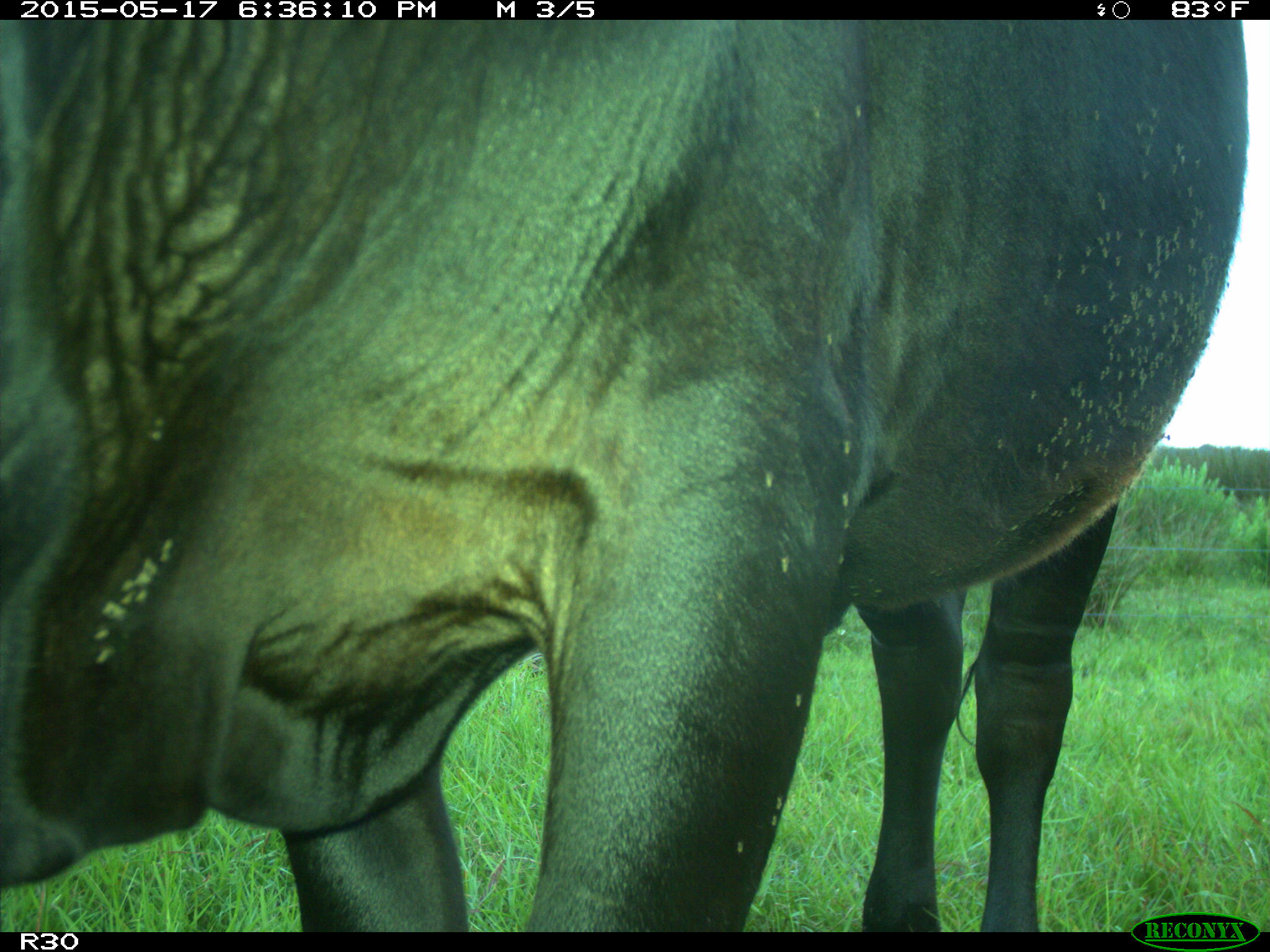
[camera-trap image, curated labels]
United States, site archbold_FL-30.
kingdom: Animalia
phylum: Chordata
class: Mammalia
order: Artiodactyla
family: Bovidae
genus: Bos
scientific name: Bos taurus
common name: domestic cow